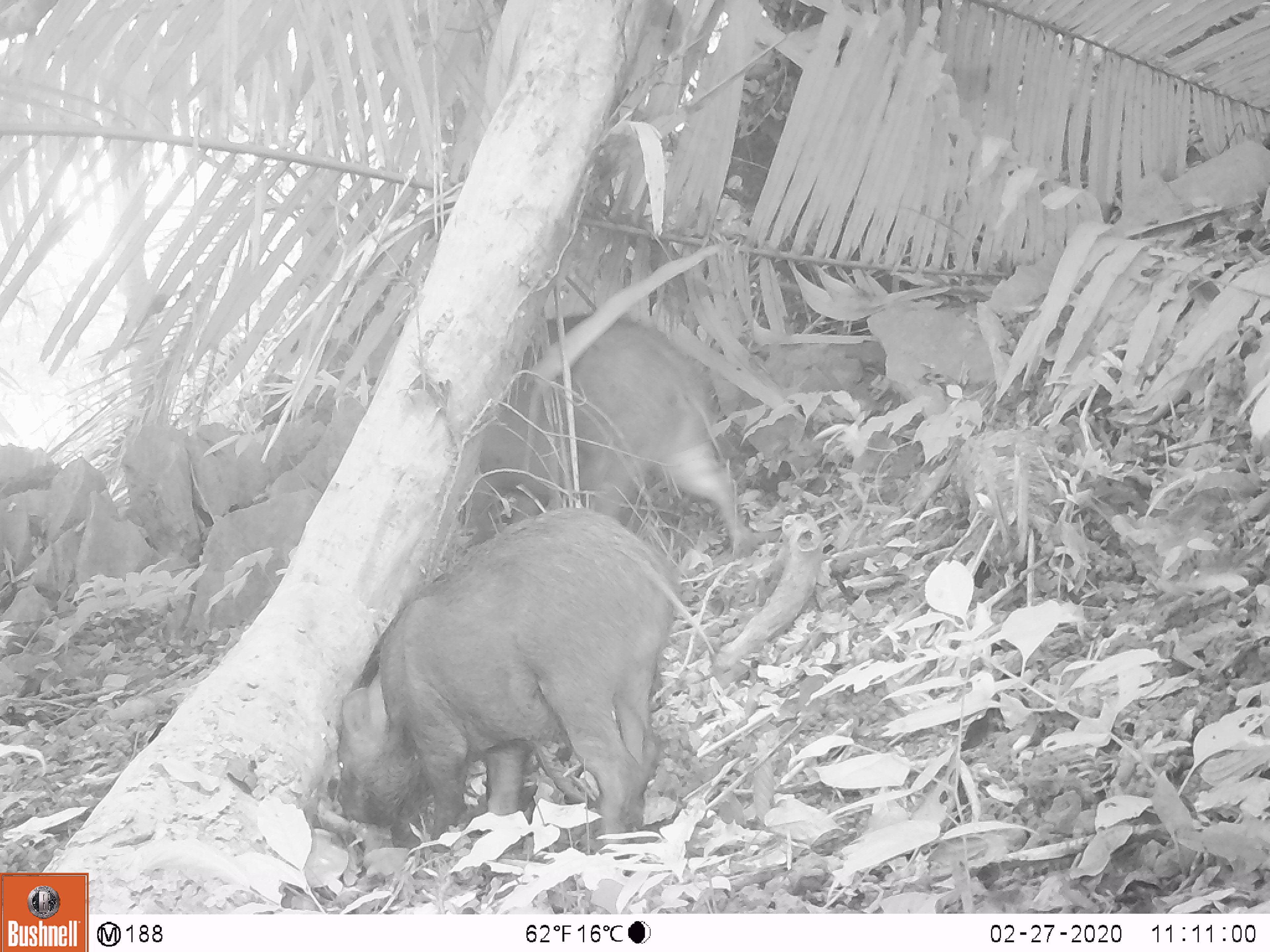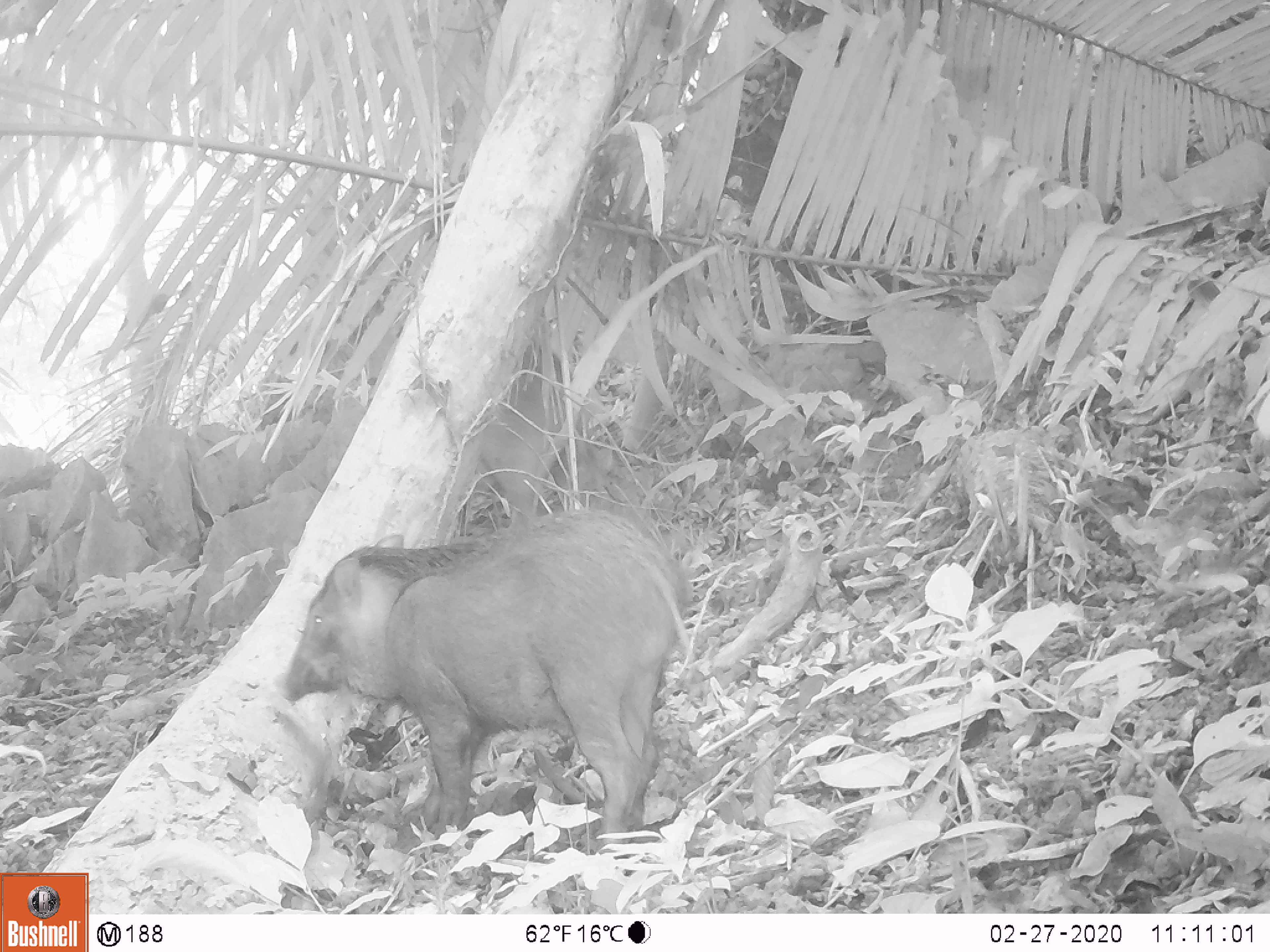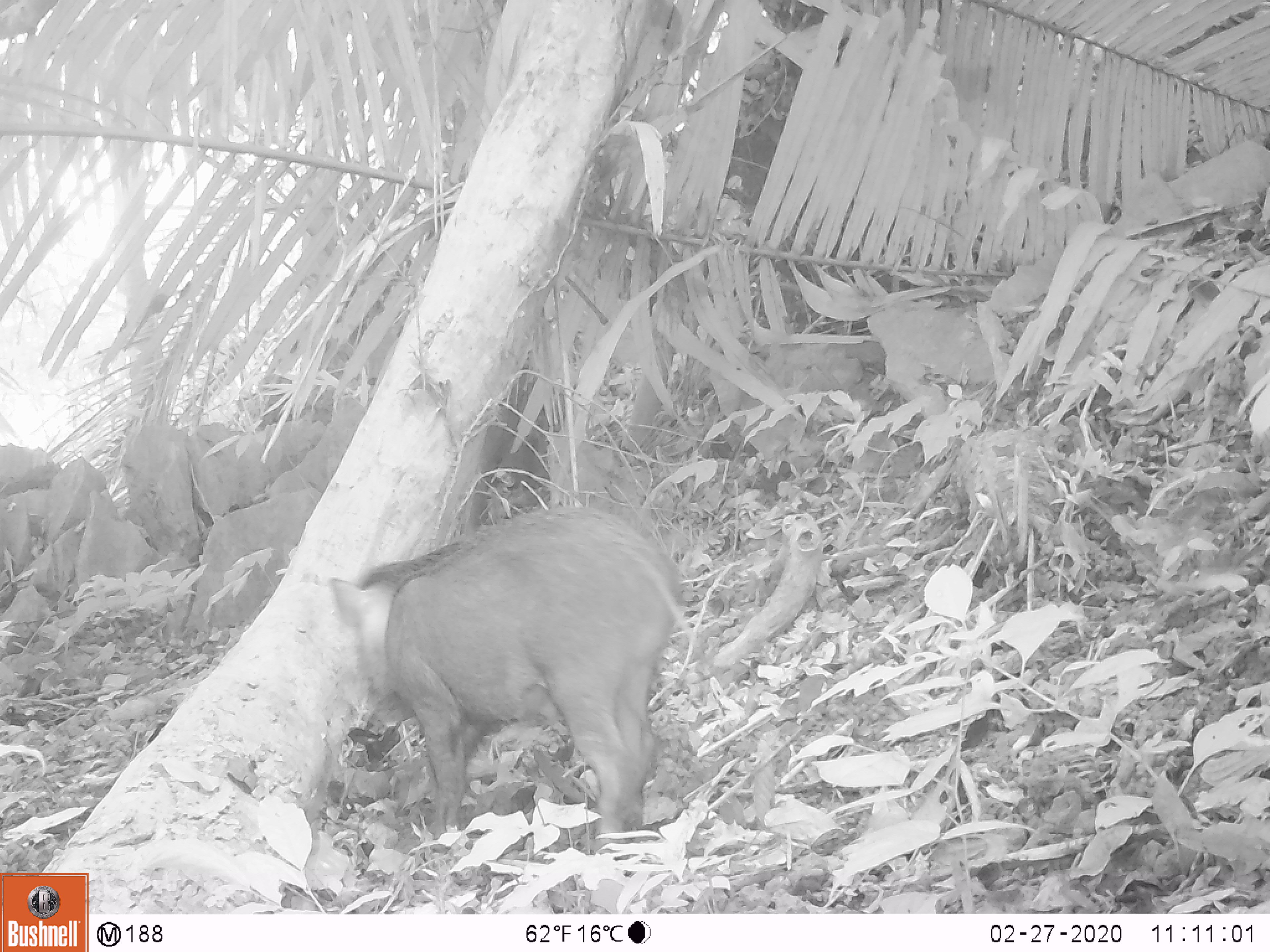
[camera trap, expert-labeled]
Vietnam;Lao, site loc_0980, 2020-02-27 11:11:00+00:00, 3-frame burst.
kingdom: Animalia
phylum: Chordata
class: Mammalia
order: Artiodactyla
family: Suidae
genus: Sus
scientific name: Sus scrofa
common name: eurasian wild pig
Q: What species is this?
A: Eurasian wild pig (Sus scrofa).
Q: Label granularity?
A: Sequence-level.